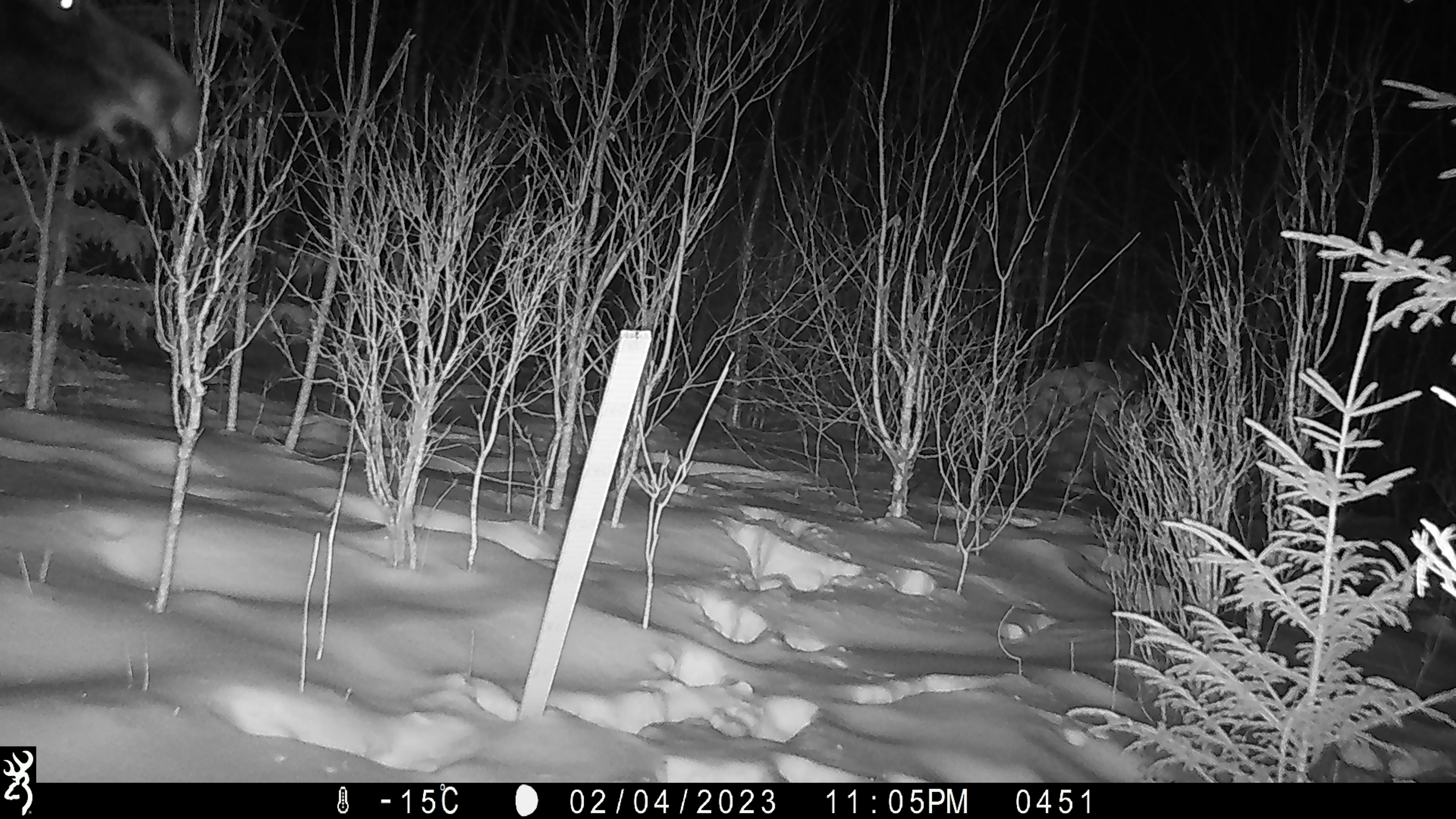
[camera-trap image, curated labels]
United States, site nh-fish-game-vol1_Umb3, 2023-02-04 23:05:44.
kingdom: Animalia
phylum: Chordata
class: Mammalia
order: Artiodactyla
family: Cervidae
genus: Alces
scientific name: Alces alces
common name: moose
Moose (Alces alces).